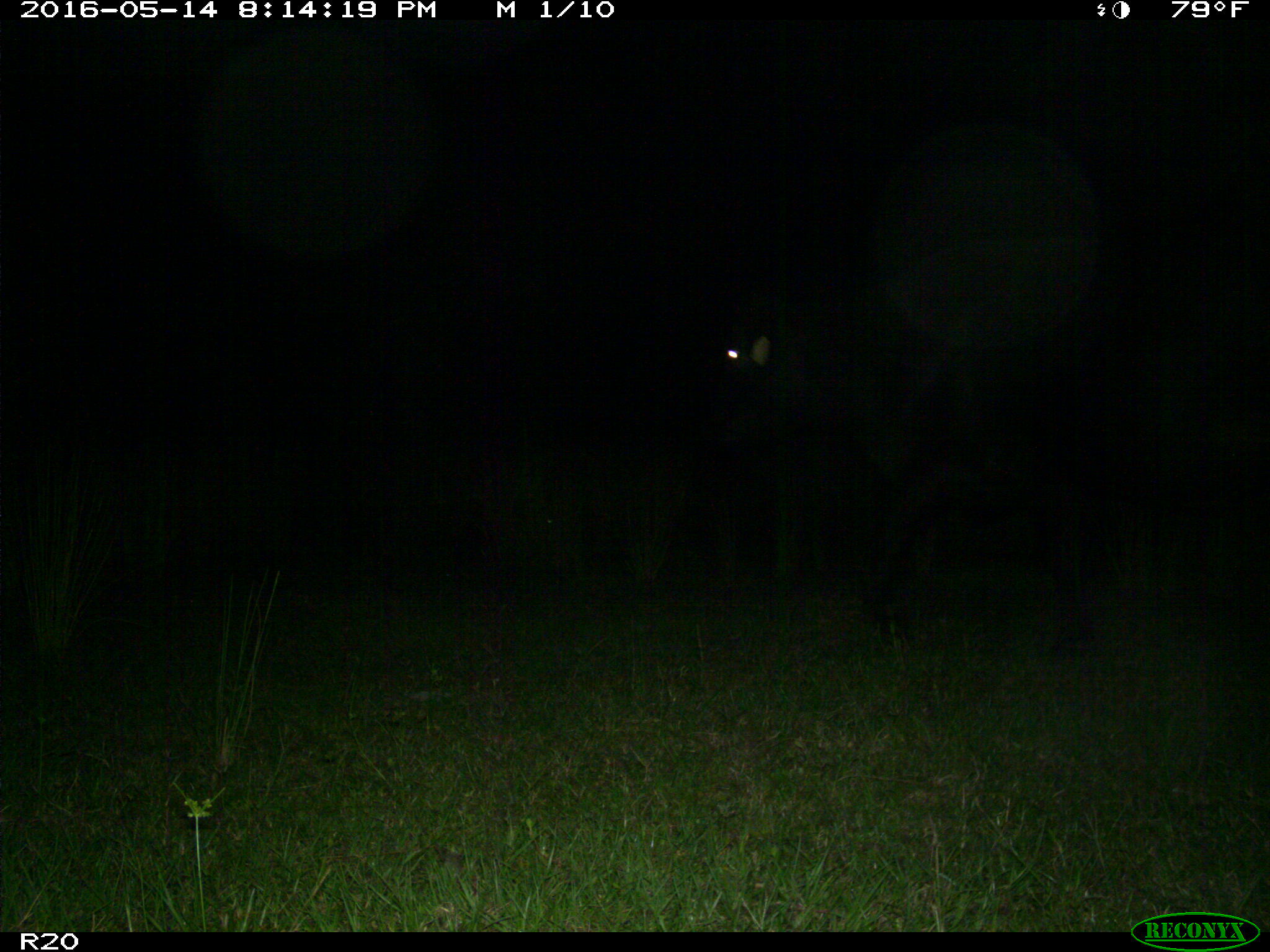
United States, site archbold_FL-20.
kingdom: Animalia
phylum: Chordata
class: Mammalia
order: Artiodactyla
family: Bovidae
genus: Bos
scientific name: Bos taurus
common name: domestic cow